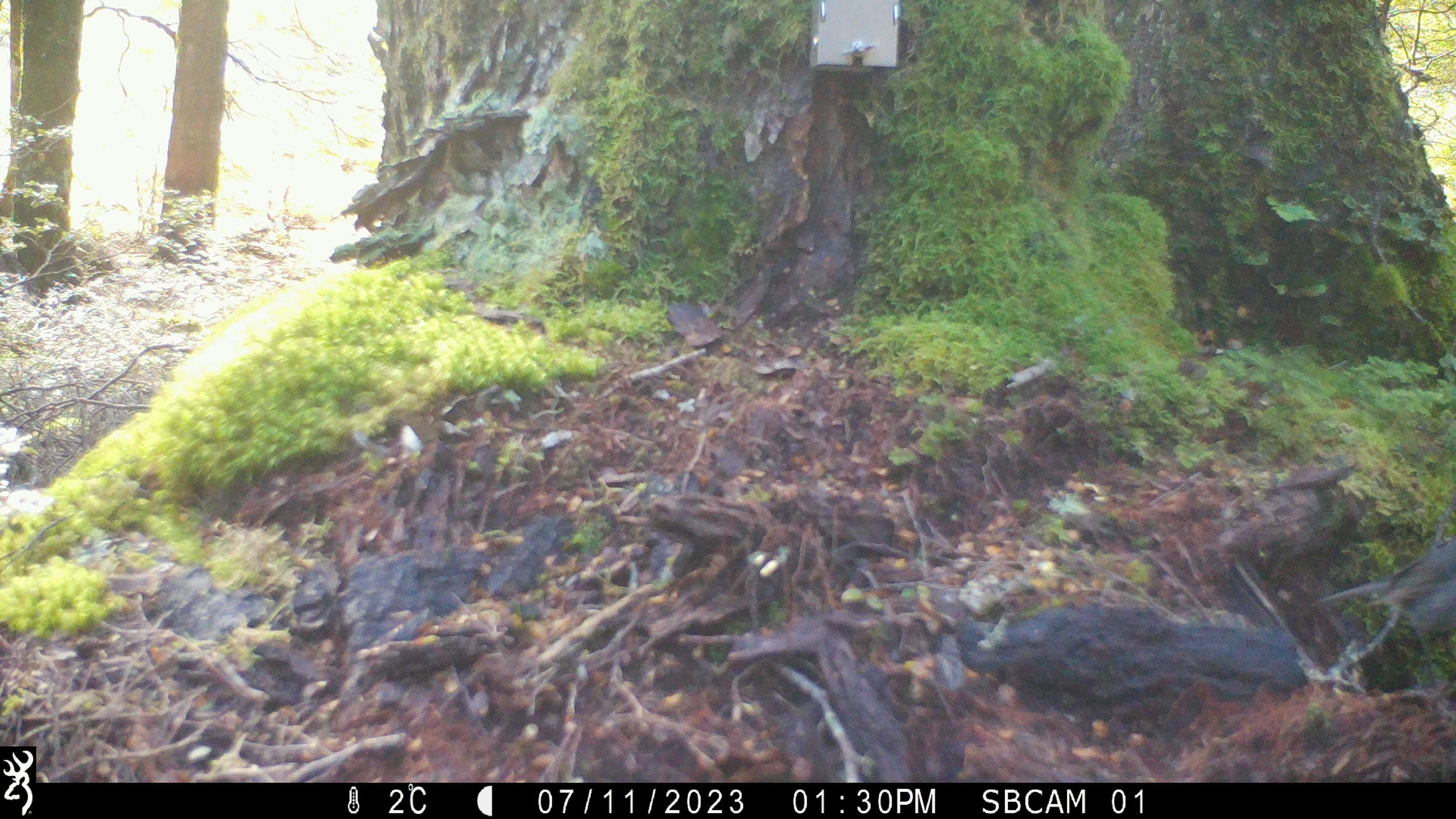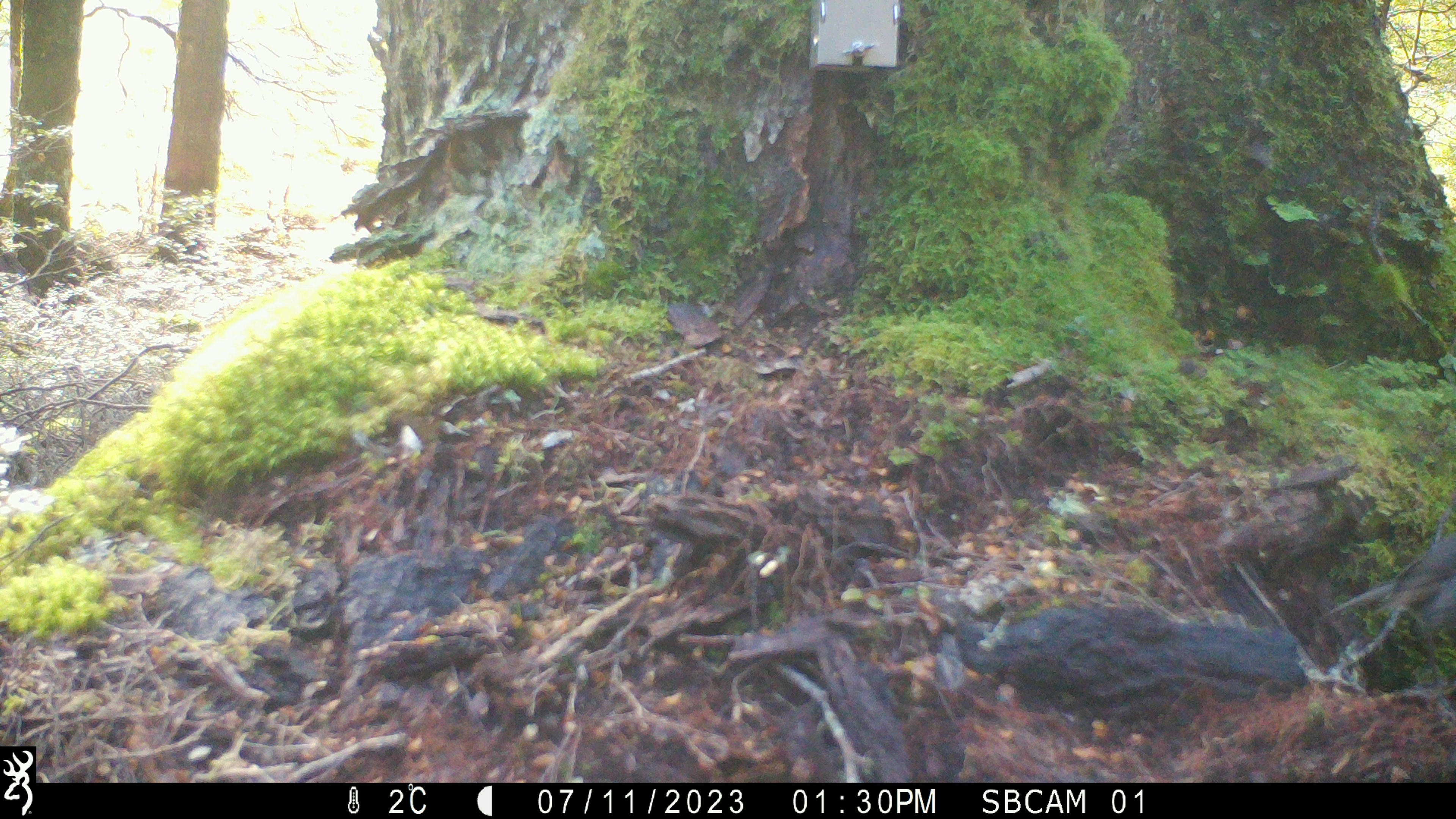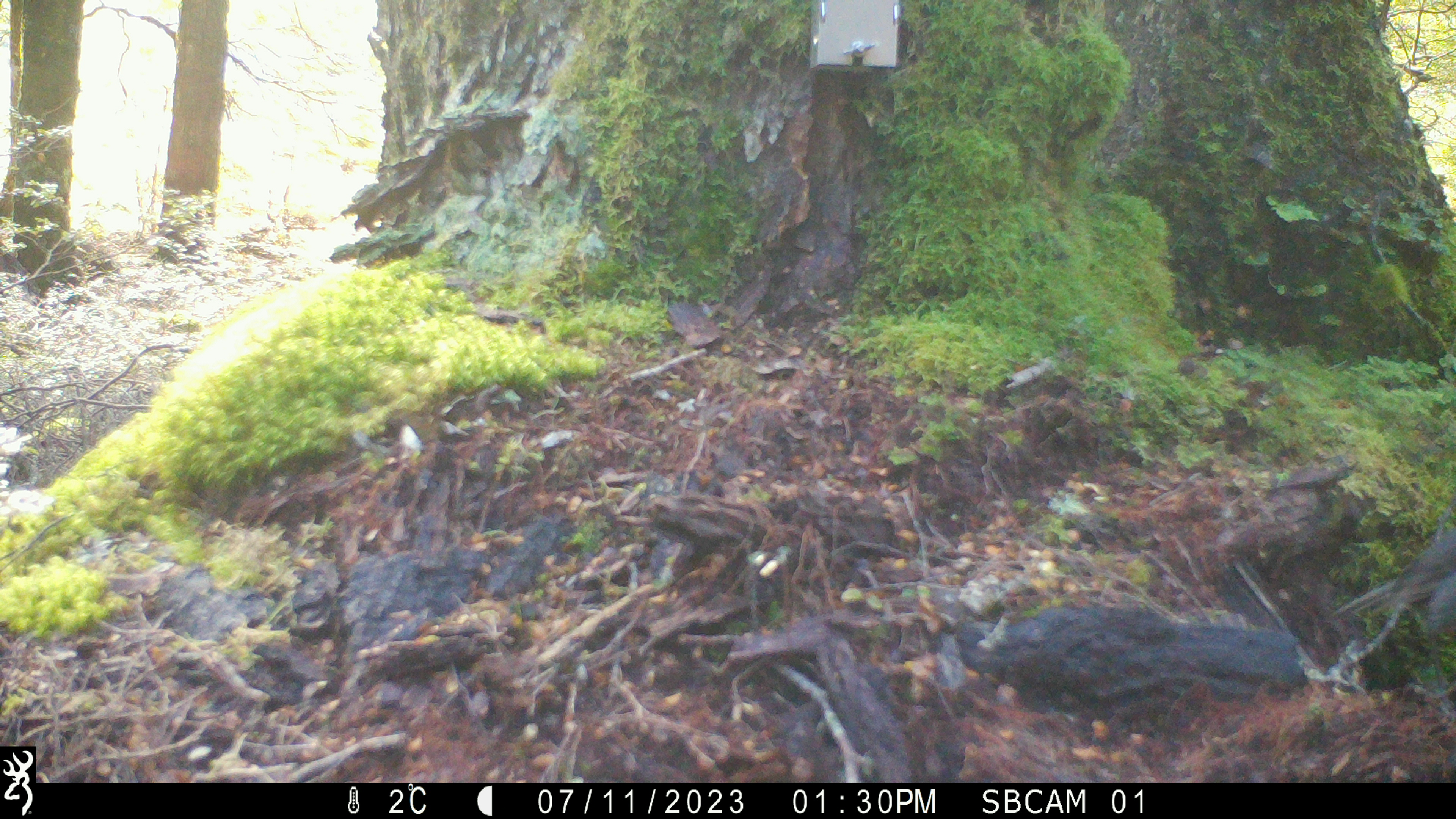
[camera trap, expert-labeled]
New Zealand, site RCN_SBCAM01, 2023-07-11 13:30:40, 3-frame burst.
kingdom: Animalia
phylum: Chordata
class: Aves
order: Passeriformes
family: Petroicidae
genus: Petroica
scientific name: Petroica australis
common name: new zealand robin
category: robin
Robin (new zealand robin) (Petroica australis).